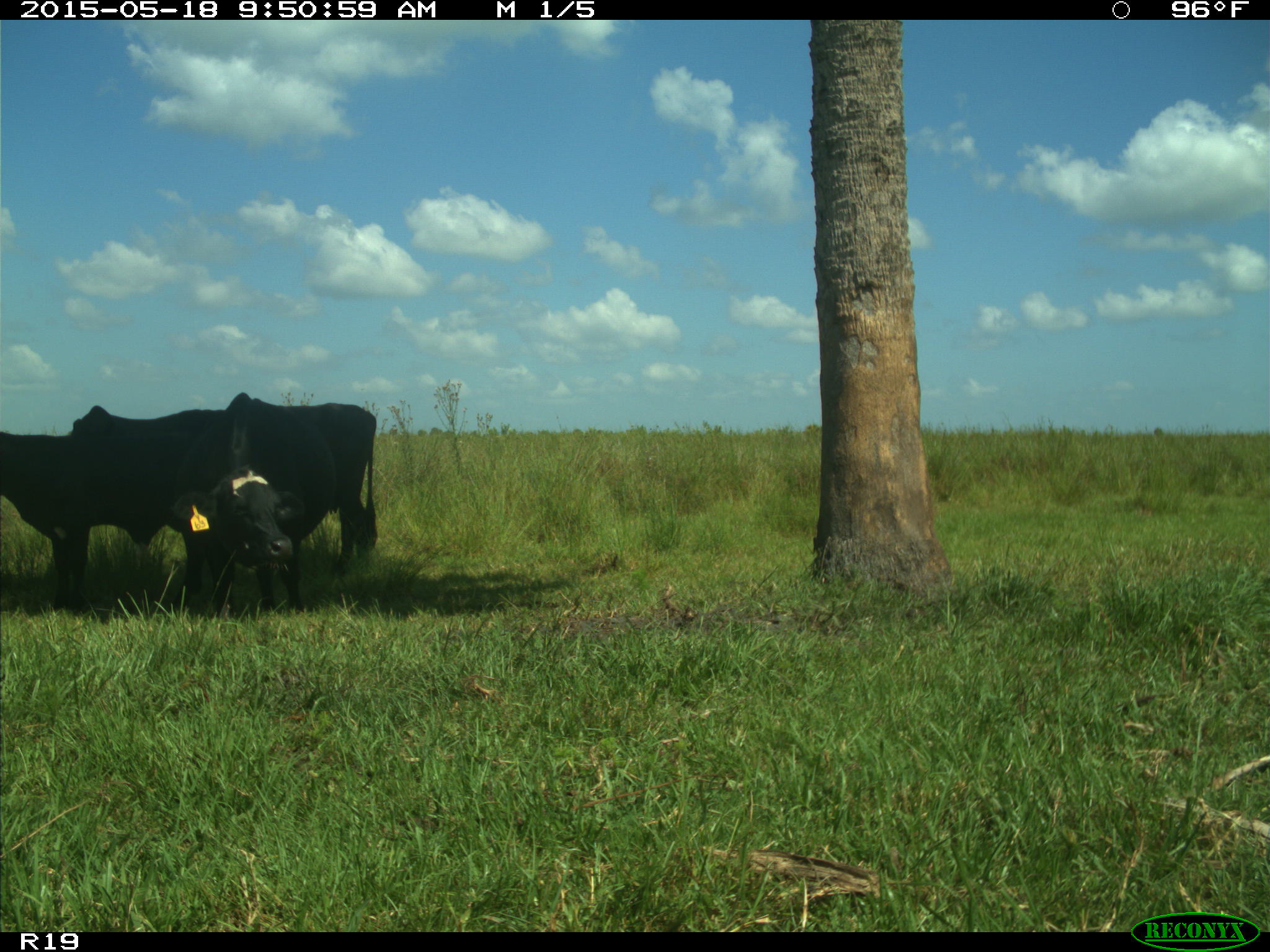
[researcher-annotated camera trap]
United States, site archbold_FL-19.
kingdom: Animalia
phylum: Chordata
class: Mammalia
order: Artiodactyla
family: Bovidae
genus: Bos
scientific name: Bos taurus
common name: domestic cow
Bos taurus (domestic cow).